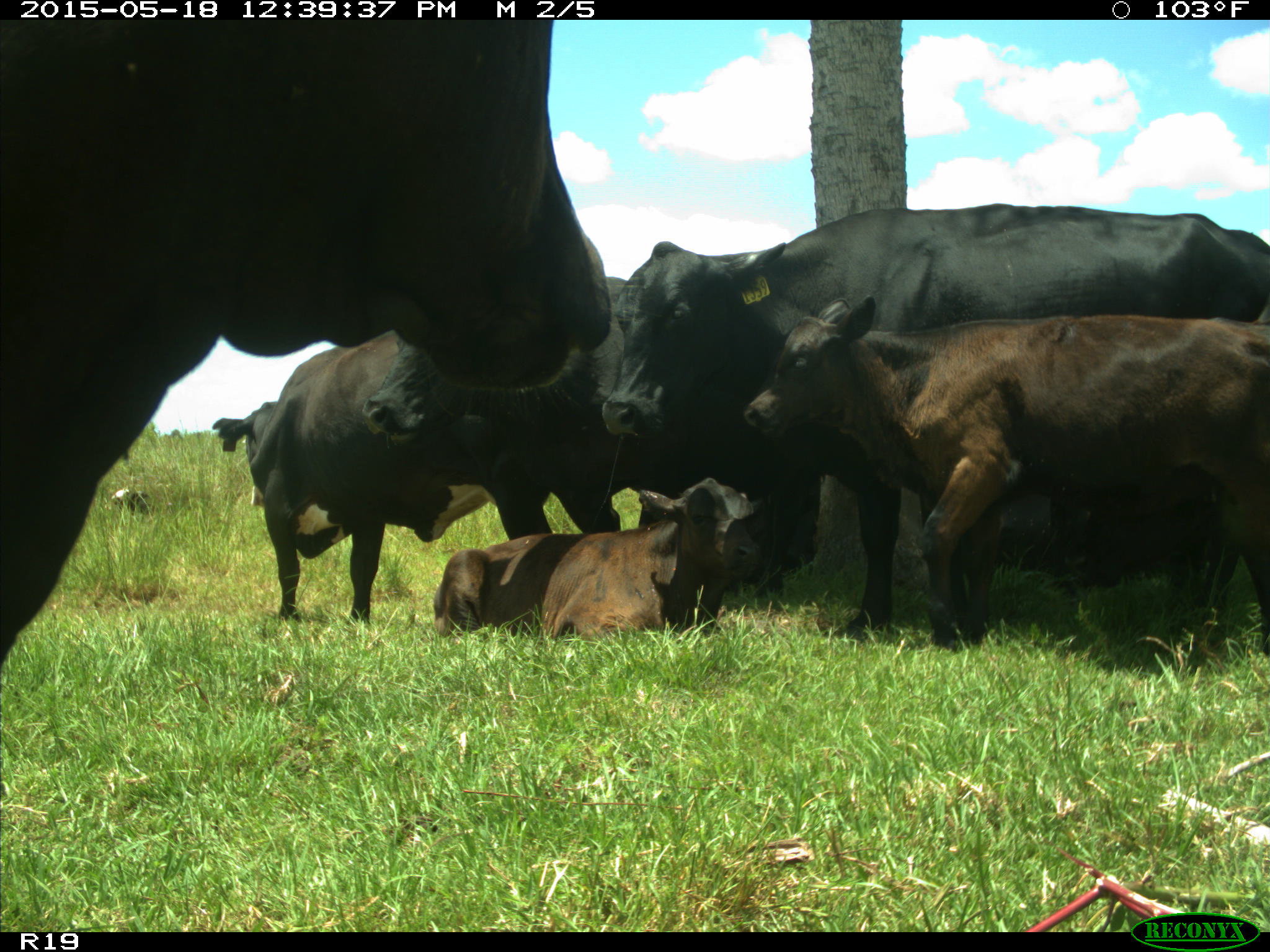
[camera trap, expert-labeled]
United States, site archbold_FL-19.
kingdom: Animalia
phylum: Chordata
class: Mammalia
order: Artiodactyla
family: Bovidae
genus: Bos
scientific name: Bos taurus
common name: domestic cow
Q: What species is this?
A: Bos taurus (domestic cow).